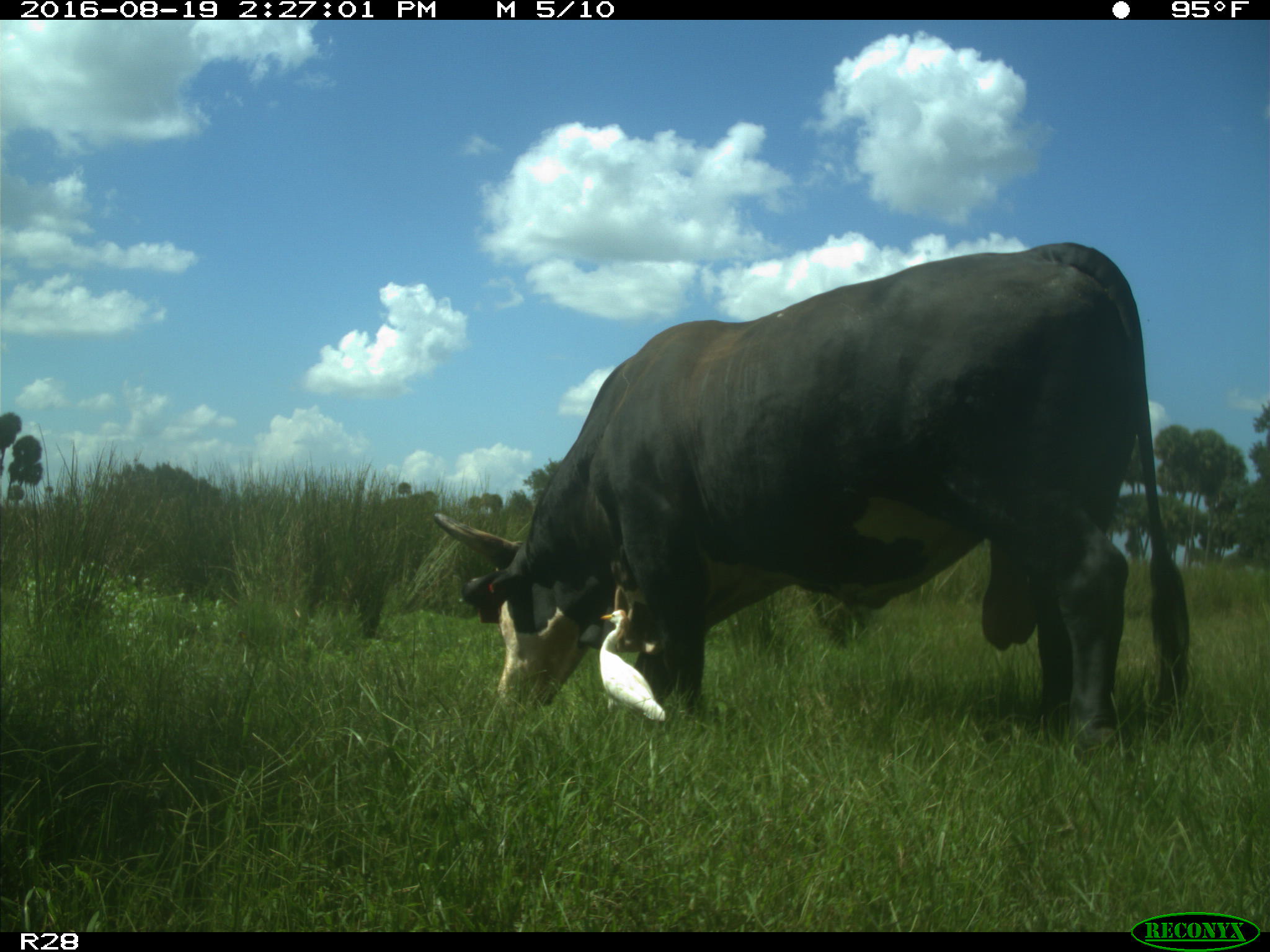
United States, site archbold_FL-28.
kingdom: Animalia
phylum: Chordata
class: Mammalia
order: Artiodactyla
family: Bovidae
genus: Bos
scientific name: Bos taurus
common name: domestic cow